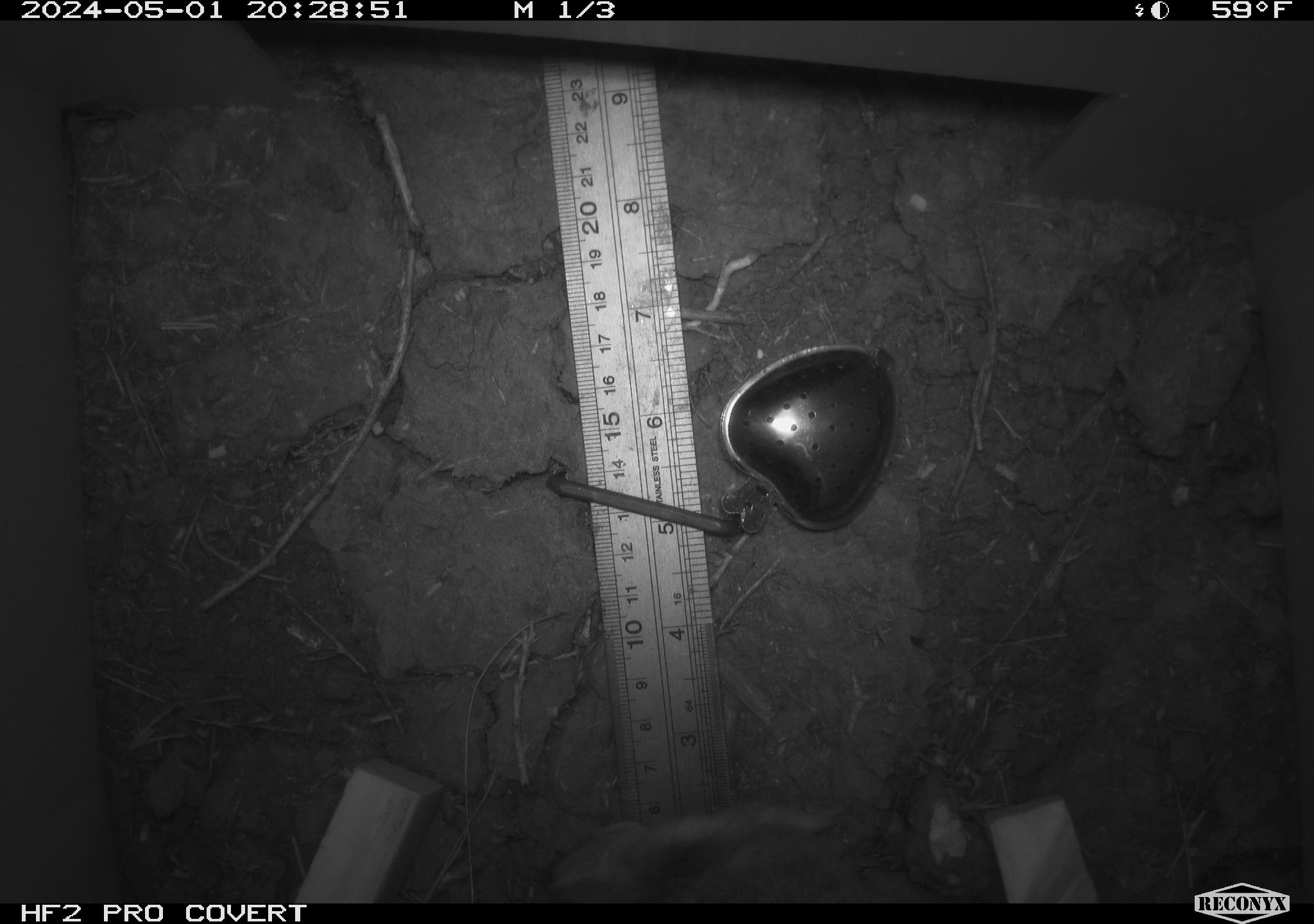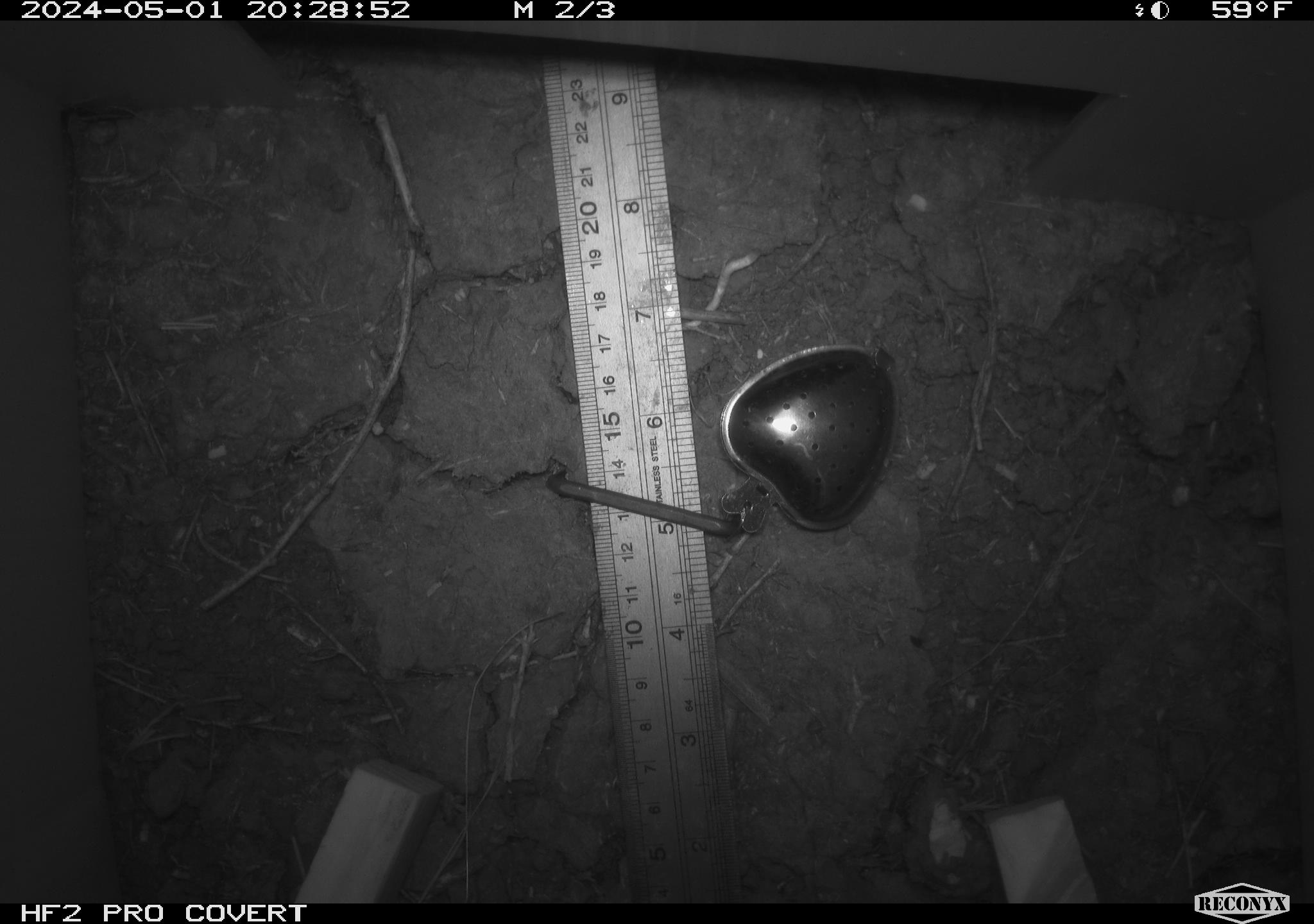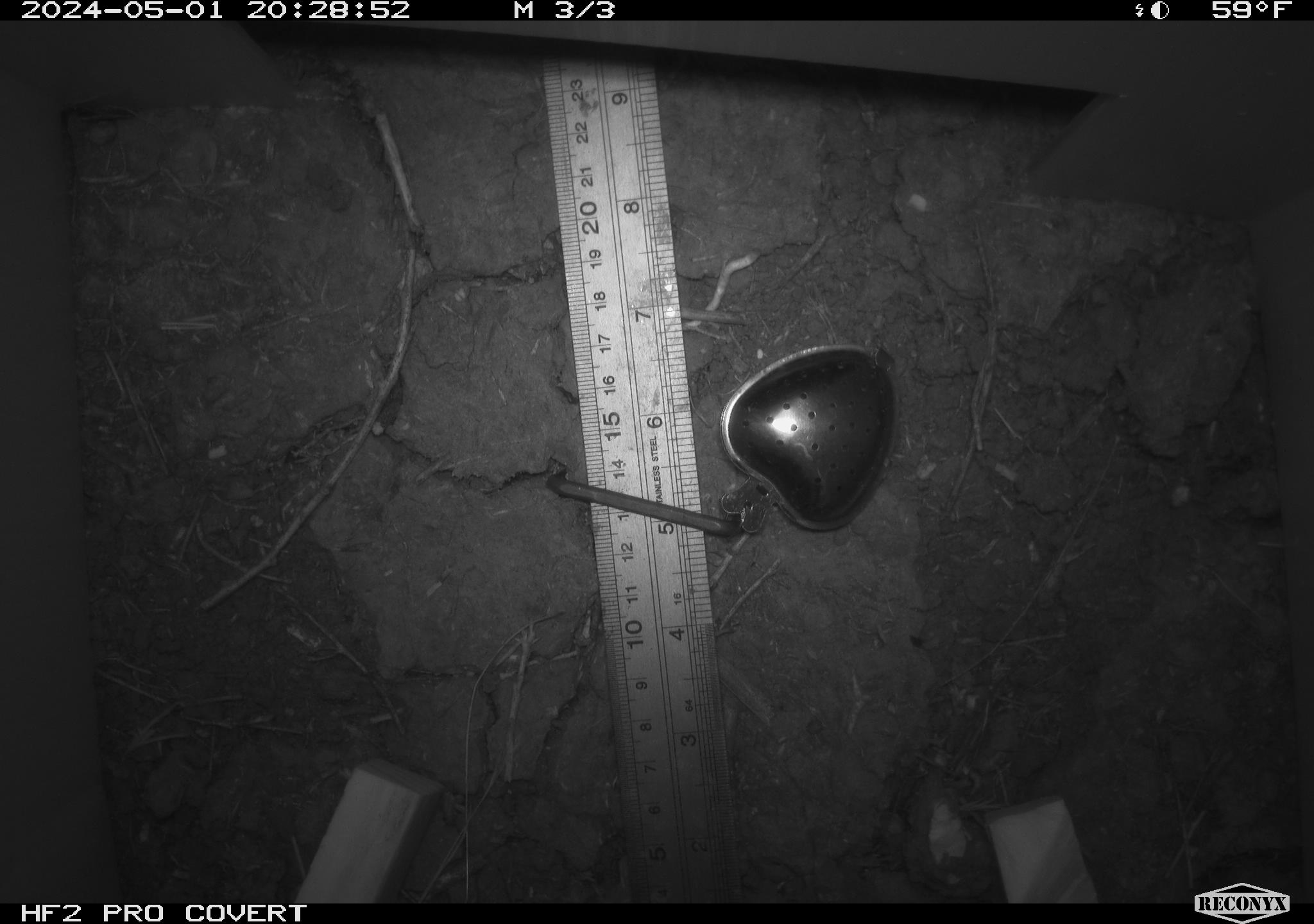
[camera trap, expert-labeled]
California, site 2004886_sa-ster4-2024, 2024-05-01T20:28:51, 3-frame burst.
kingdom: Animalia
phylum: Chordata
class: Mammalia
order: Rodentia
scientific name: Rodentia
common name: mouse species